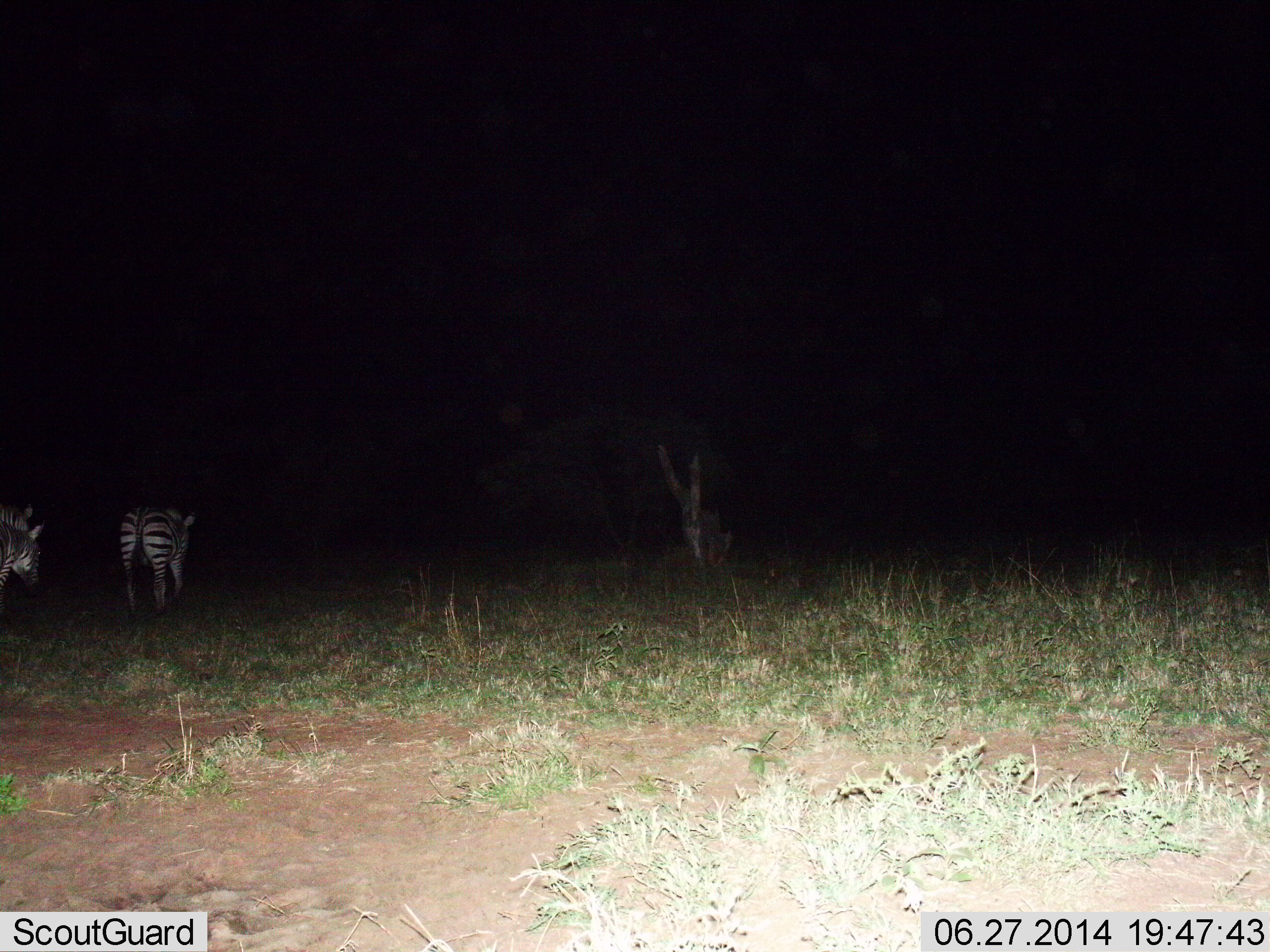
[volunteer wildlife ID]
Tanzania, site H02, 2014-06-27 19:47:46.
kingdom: Animalia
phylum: Chordata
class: Mammalia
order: Perissodactyla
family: Equidae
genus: Equus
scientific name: Equus quagga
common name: plains zebra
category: zebra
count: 3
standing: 50%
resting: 0%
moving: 50%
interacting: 0%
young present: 0%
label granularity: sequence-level